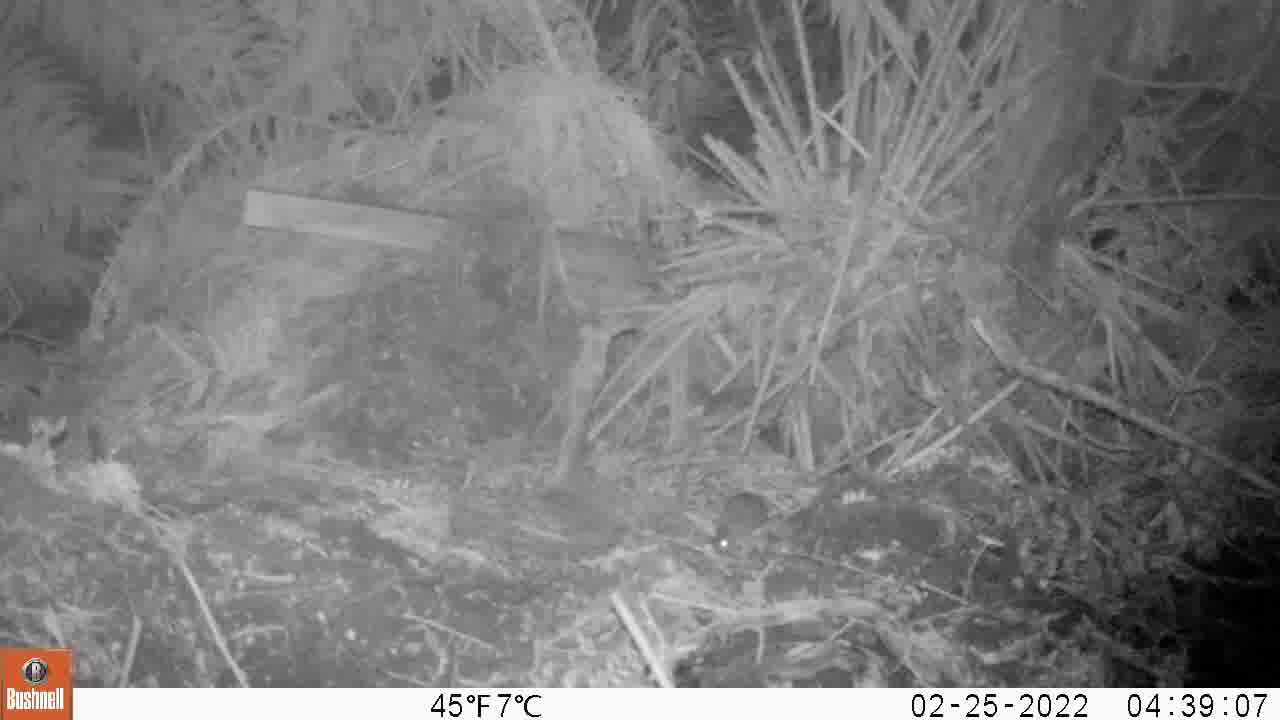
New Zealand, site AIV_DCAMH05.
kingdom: Animalia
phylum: Chordata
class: Mammalia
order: Rodentia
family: Muridae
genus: Mus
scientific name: Mus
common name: mouse